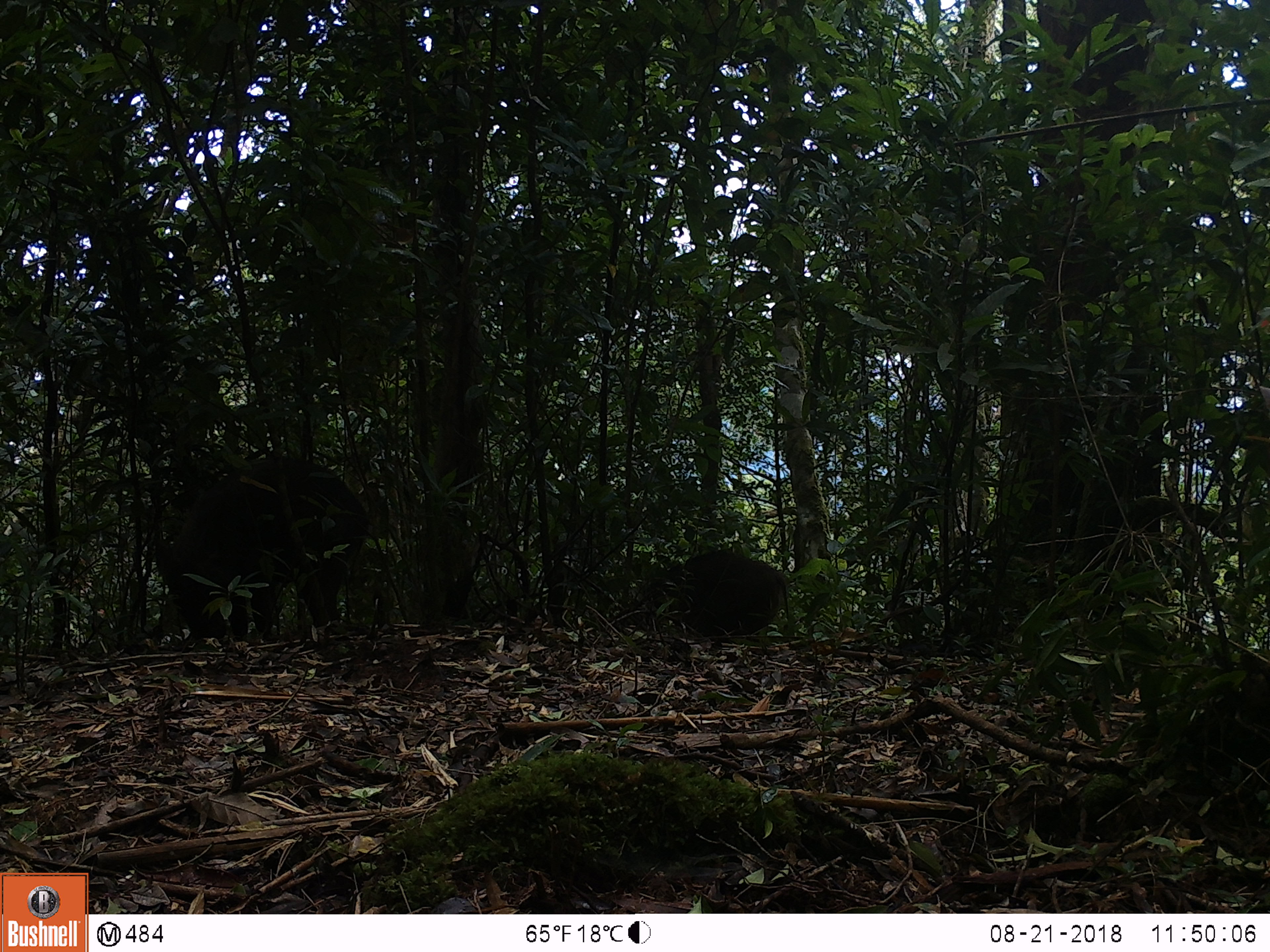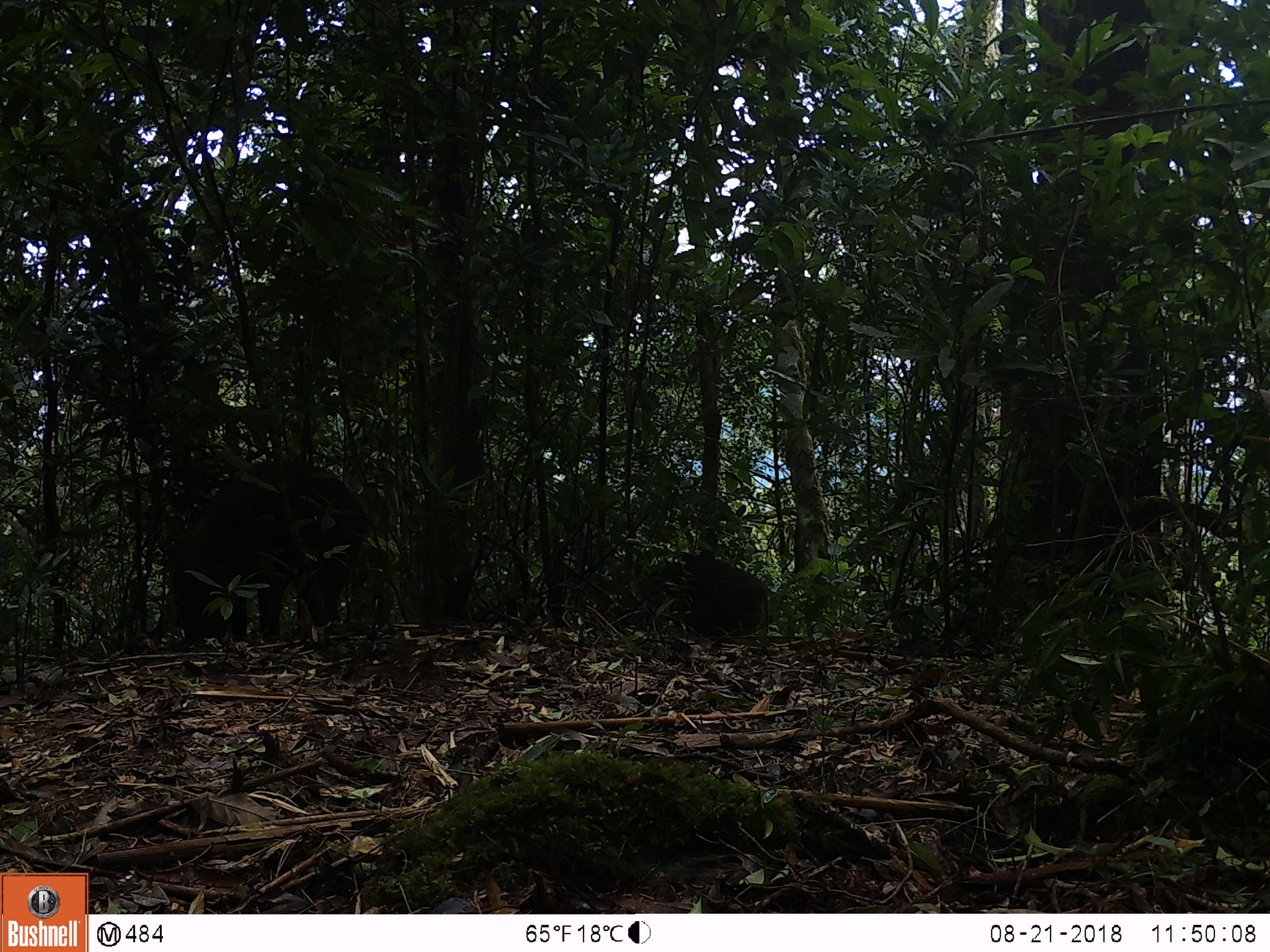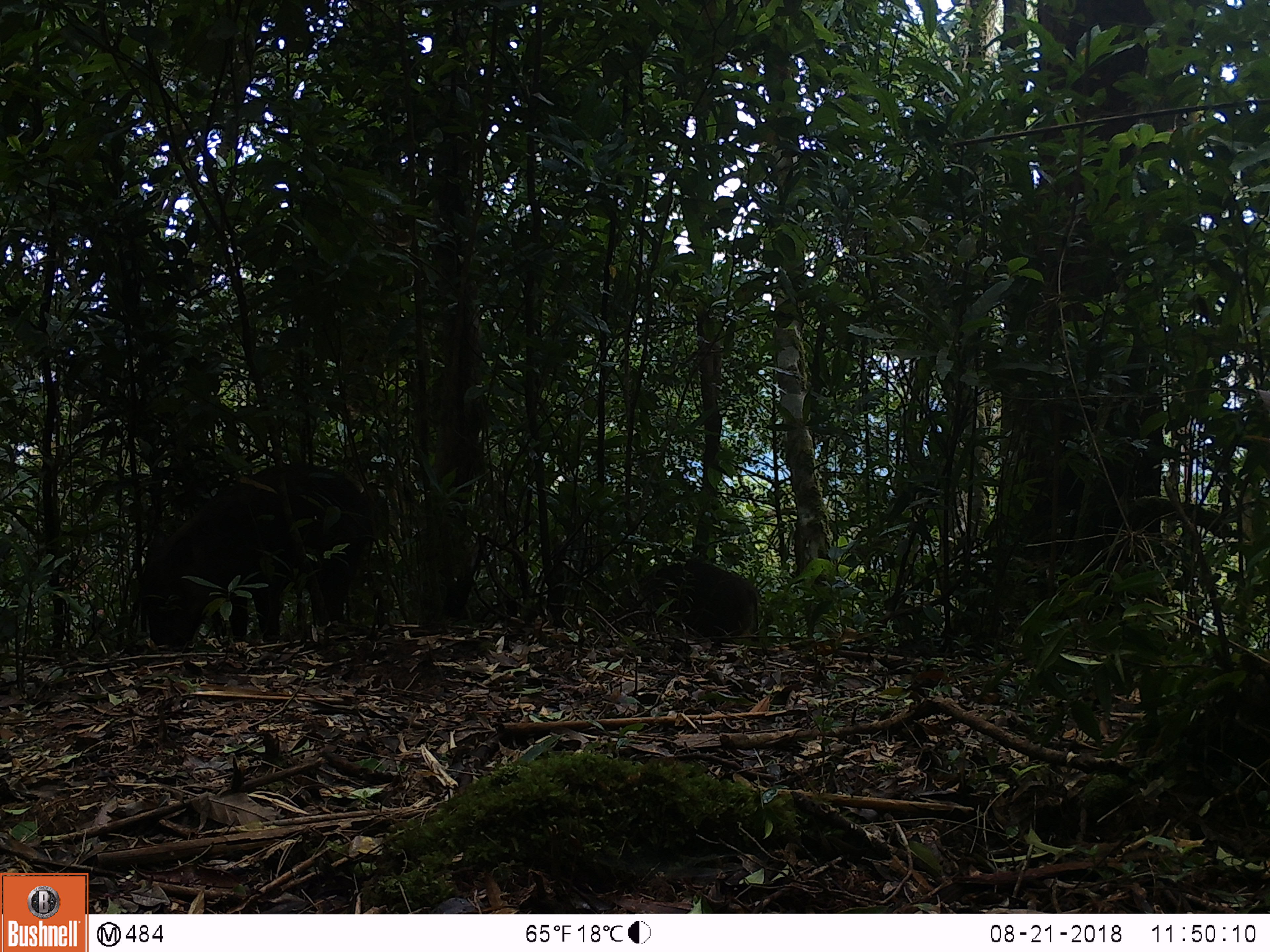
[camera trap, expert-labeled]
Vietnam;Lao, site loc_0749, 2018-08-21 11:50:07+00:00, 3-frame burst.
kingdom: Animalia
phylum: Chordata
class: Mammalia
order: Artiodactyla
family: Suidae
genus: Sus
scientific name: Sus scrofa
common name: eurasian wild pig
Eurasian wild pig (Sus scrofa). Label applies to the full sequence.